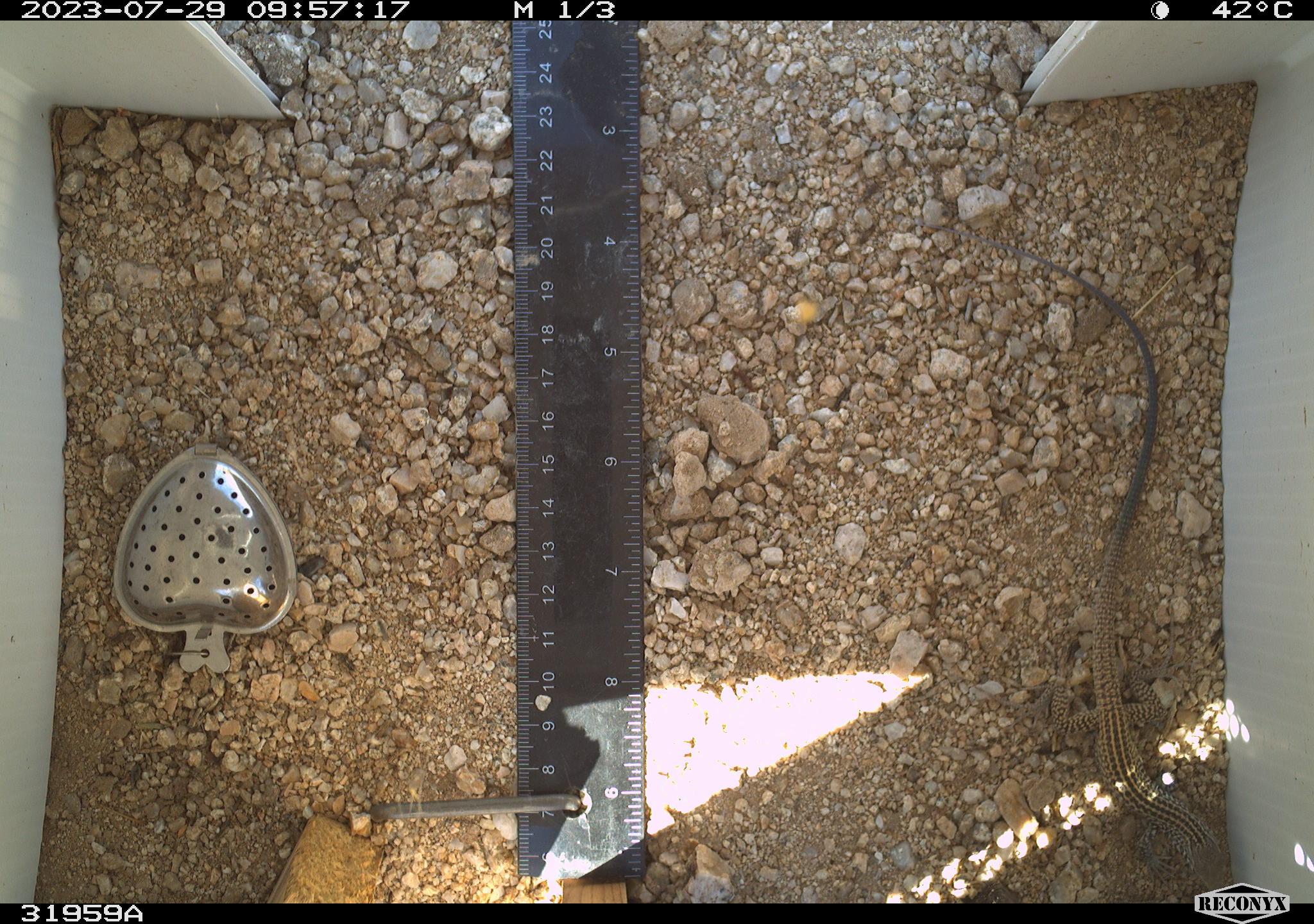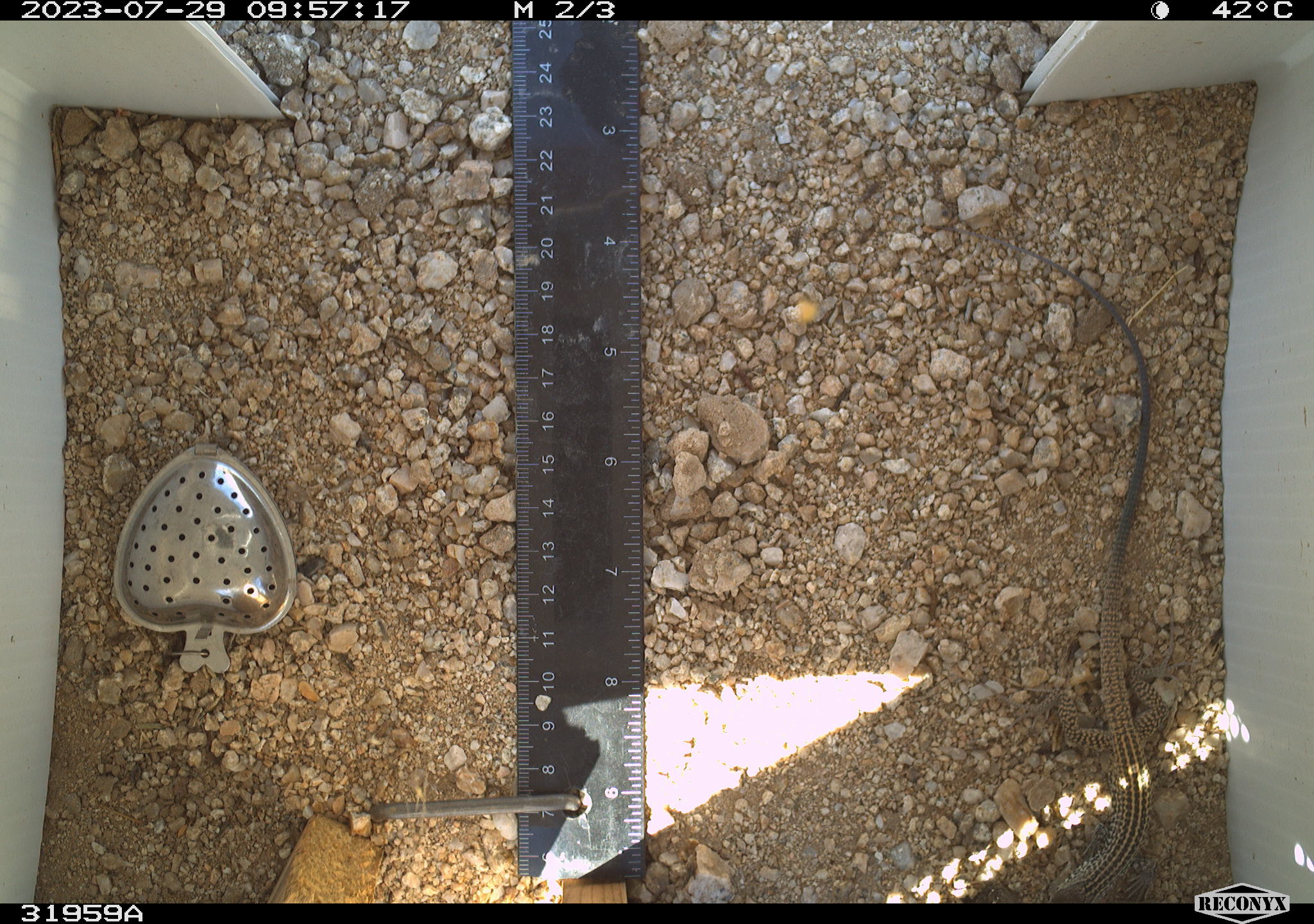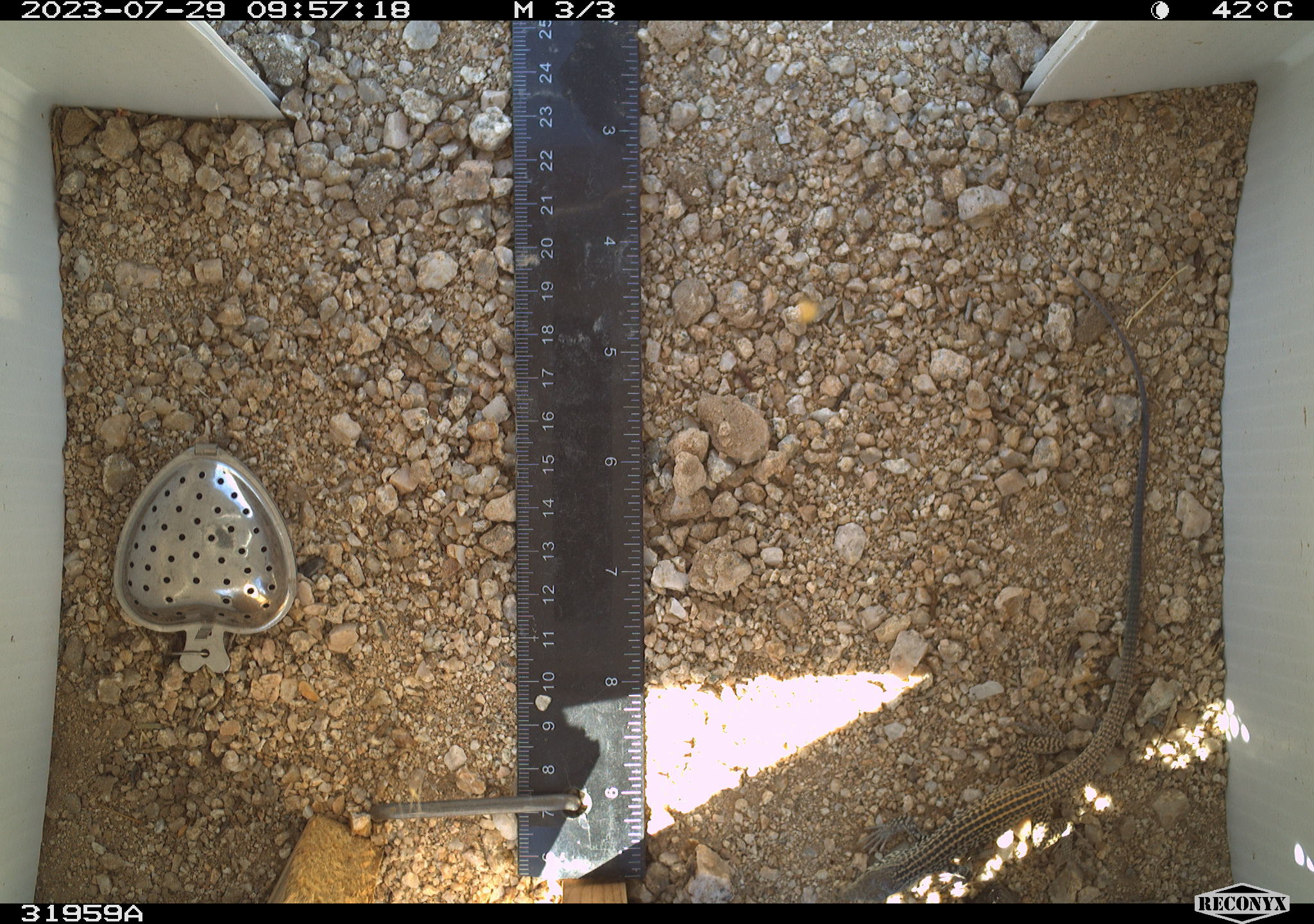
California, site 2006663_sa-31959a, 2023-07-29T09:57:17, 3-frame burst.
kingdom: Animalia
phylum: Chordata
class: Reptilia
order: Squamata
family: Teiidae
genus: Aspidoscelis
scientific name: Aspidoscelis tigris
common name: western whiptail